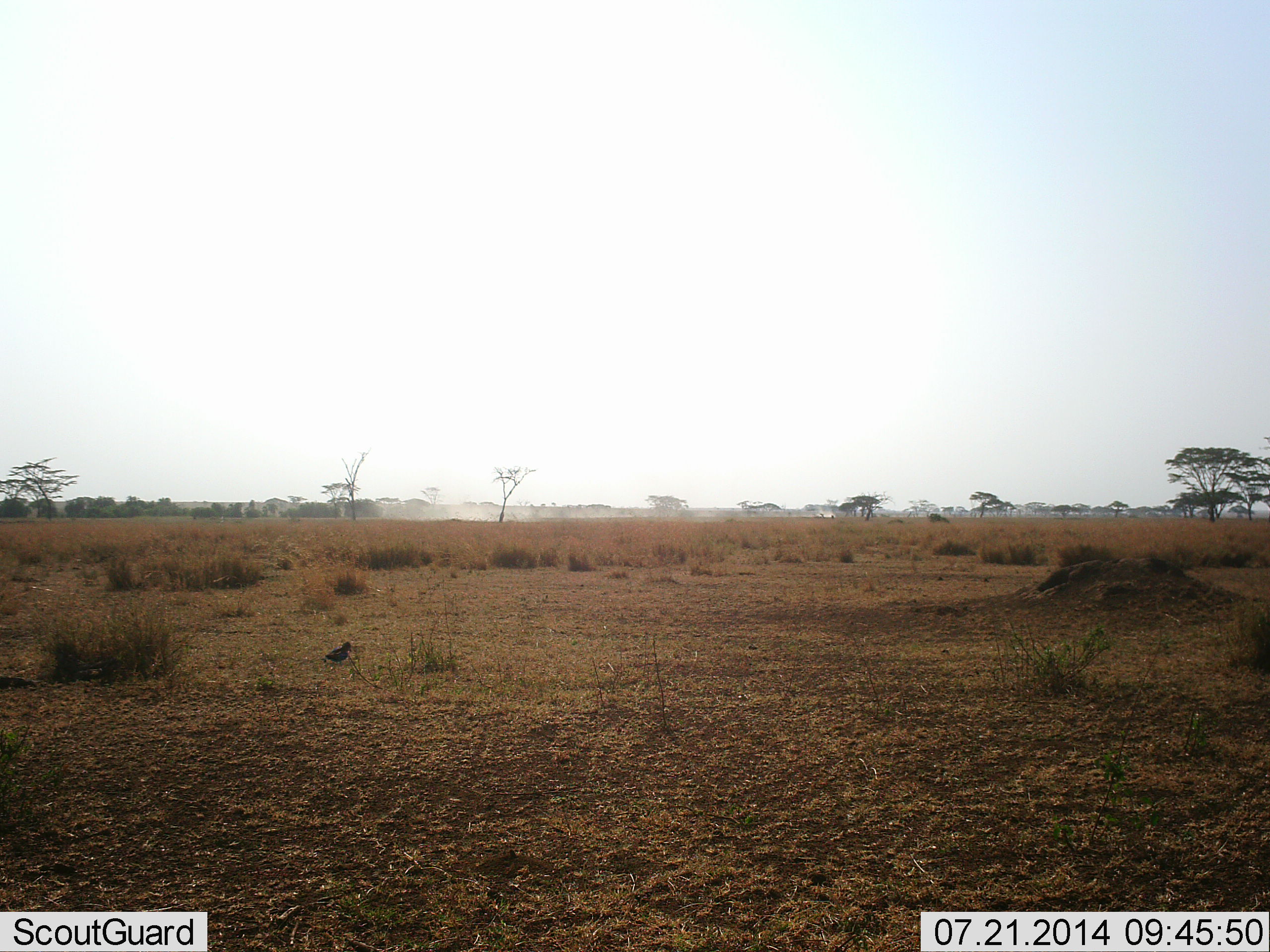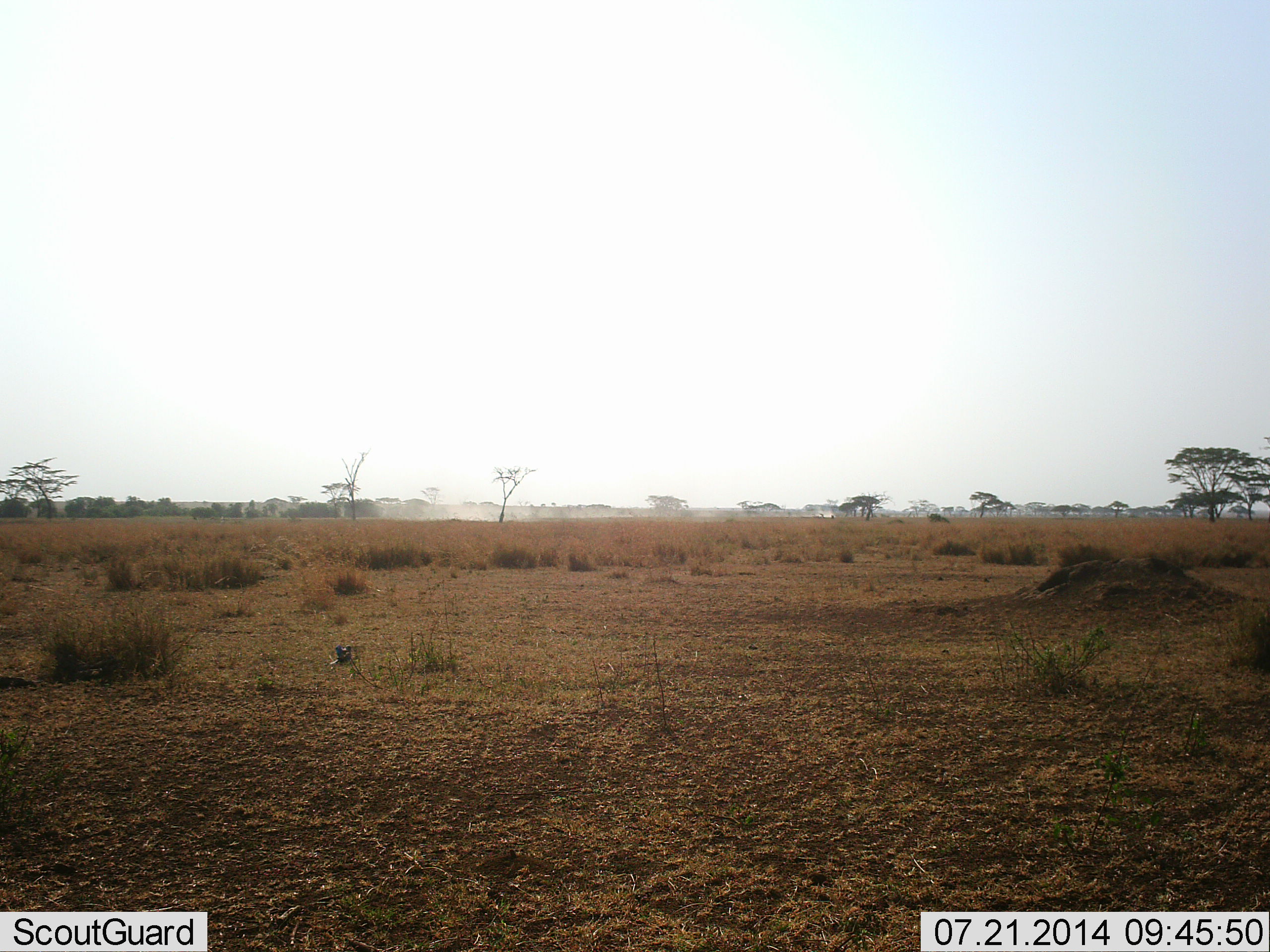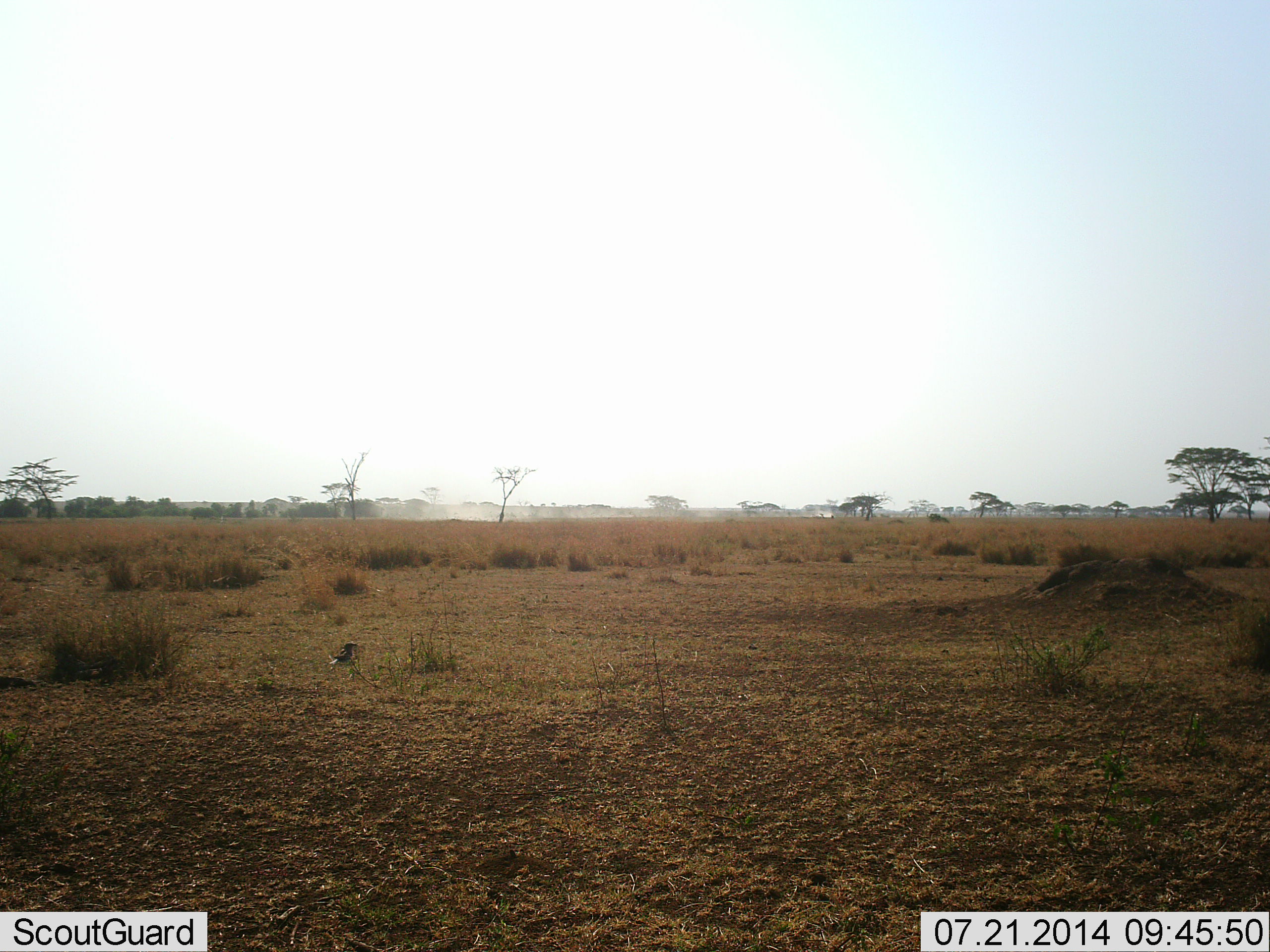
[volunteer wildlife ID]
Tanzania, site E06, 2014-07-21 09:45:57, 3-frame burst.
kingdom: Animalia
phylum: Chordata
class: Aves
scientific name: Aves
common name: bird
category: otherbird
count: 1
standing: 50%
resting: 10%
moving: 20%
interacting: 0%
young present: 0%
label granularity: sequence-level